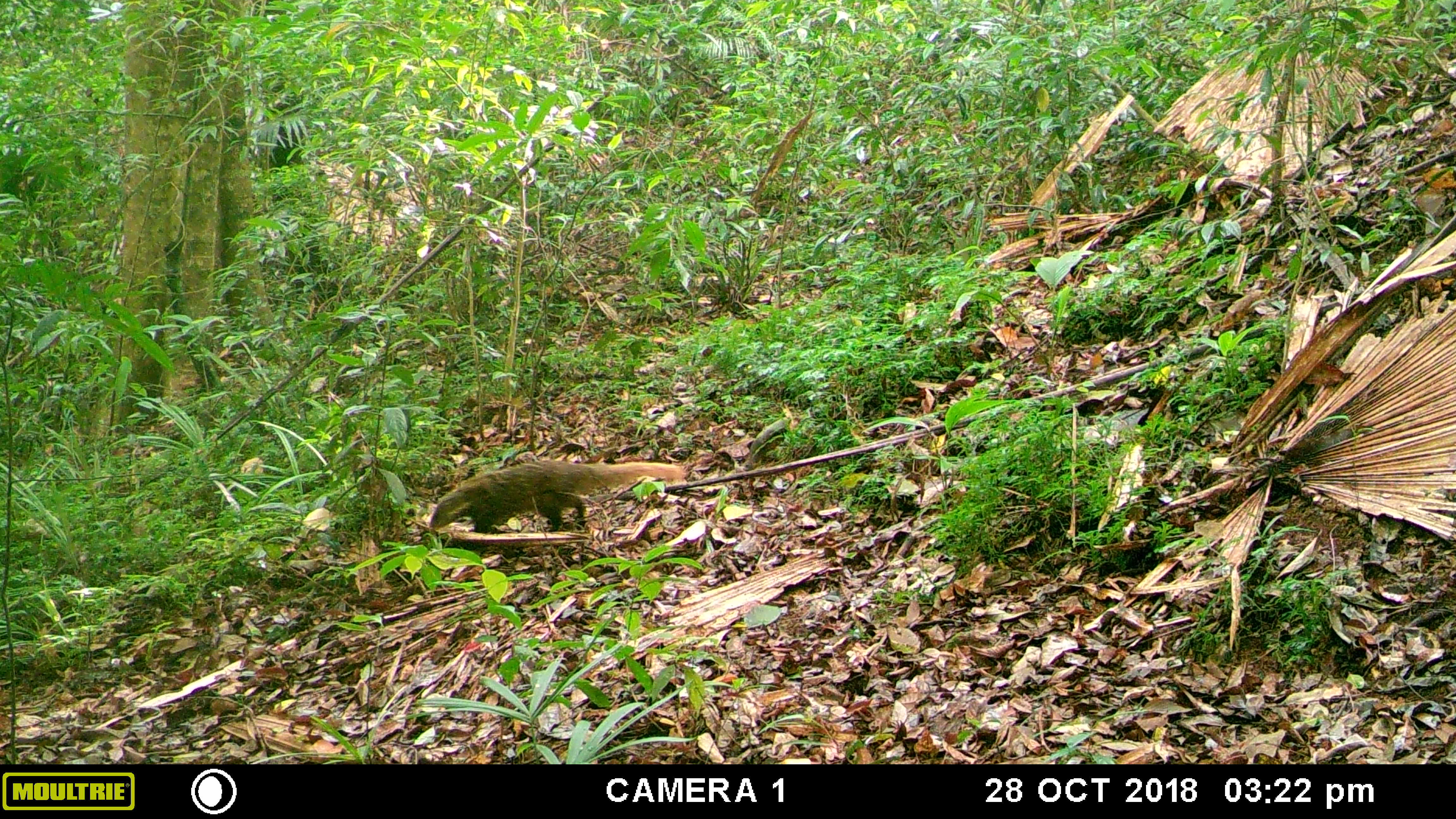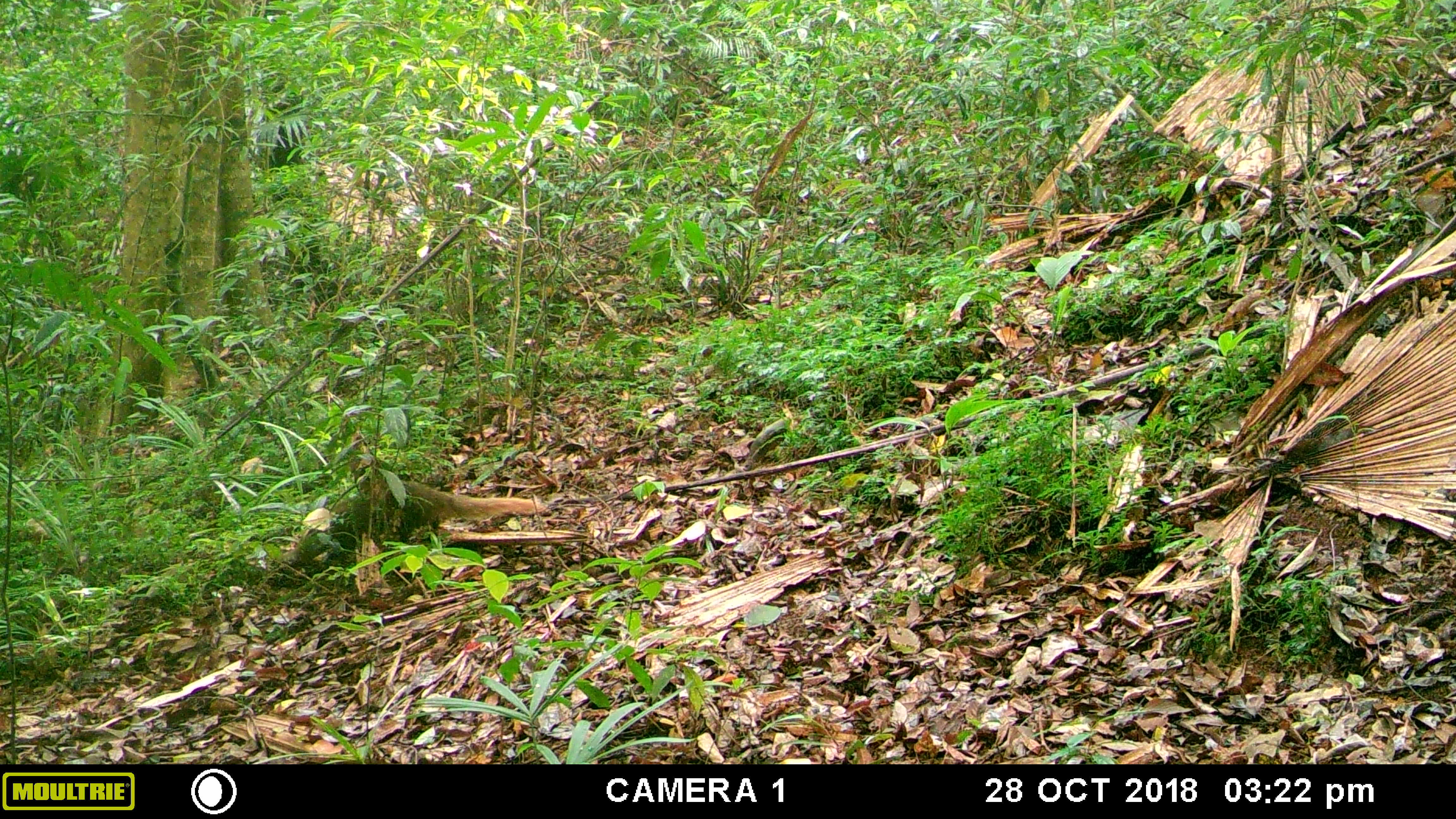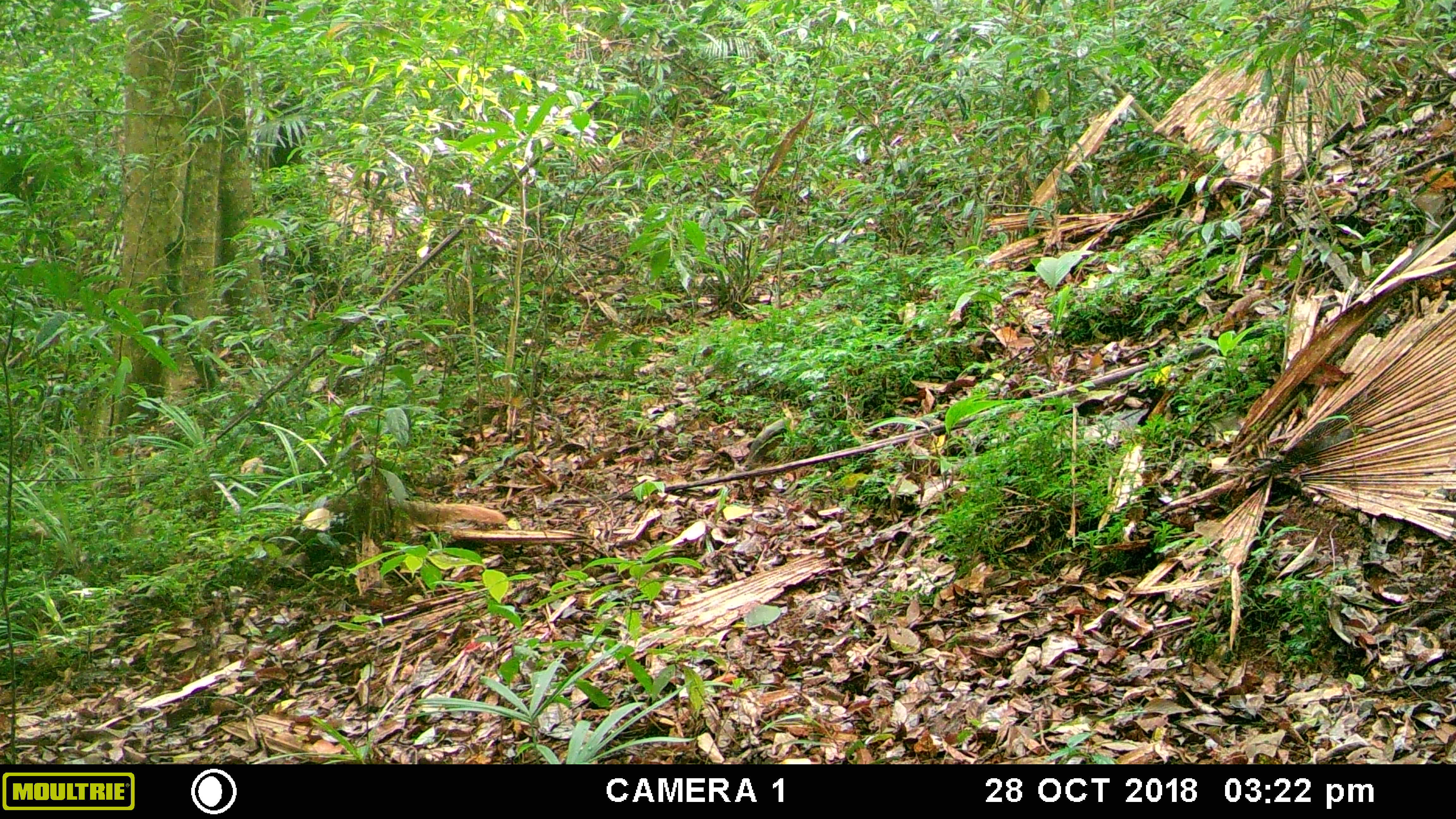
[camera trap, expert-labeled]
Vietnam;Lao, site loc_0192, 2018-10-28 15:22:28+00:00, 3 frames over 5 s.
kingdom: Animalia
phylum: Chordata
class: Mammalia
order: Carnivora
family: Herpestidae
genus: Urva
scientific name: Urva urva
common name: crab-eating mongoose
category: crab eating mongoose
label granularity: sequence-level